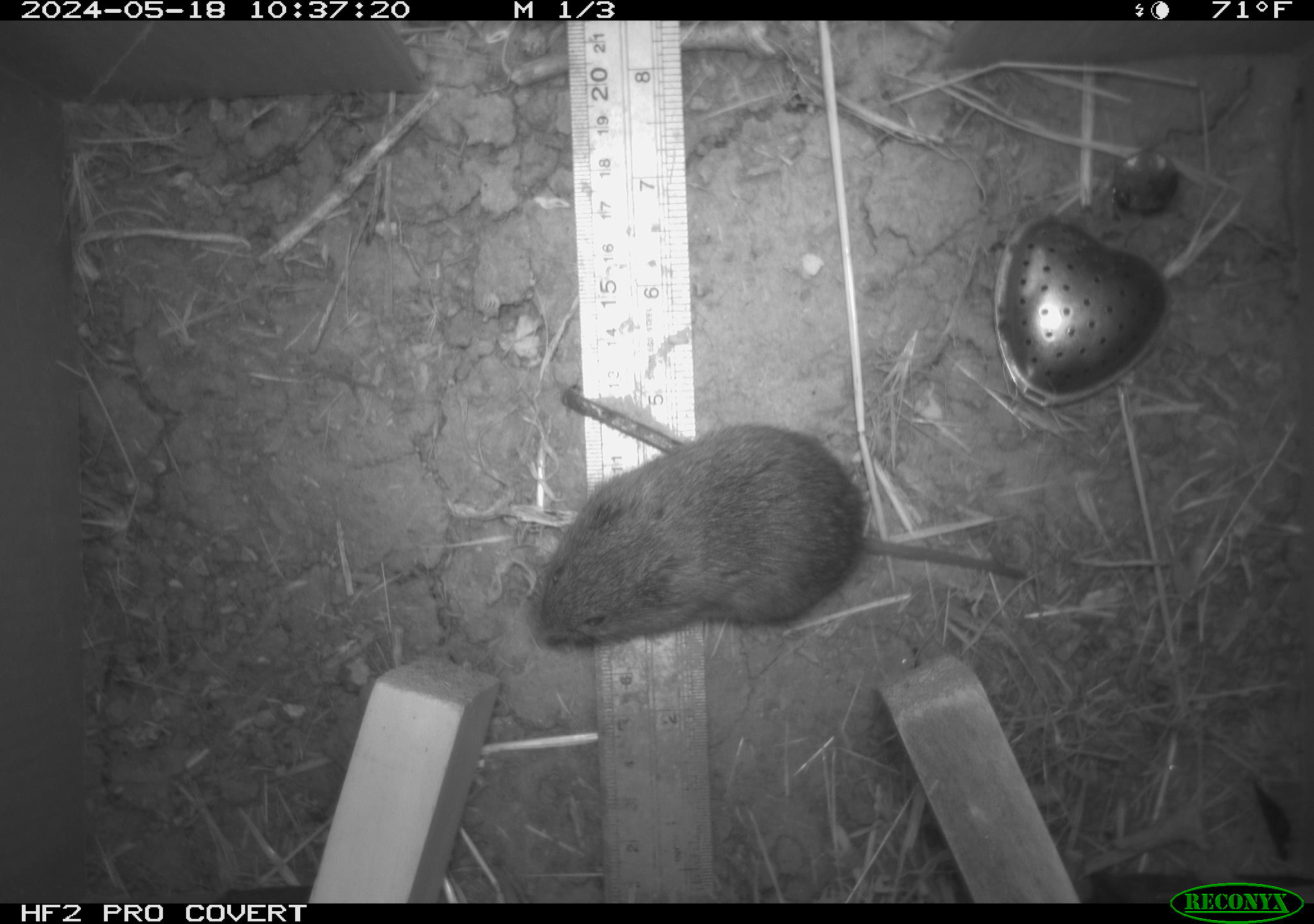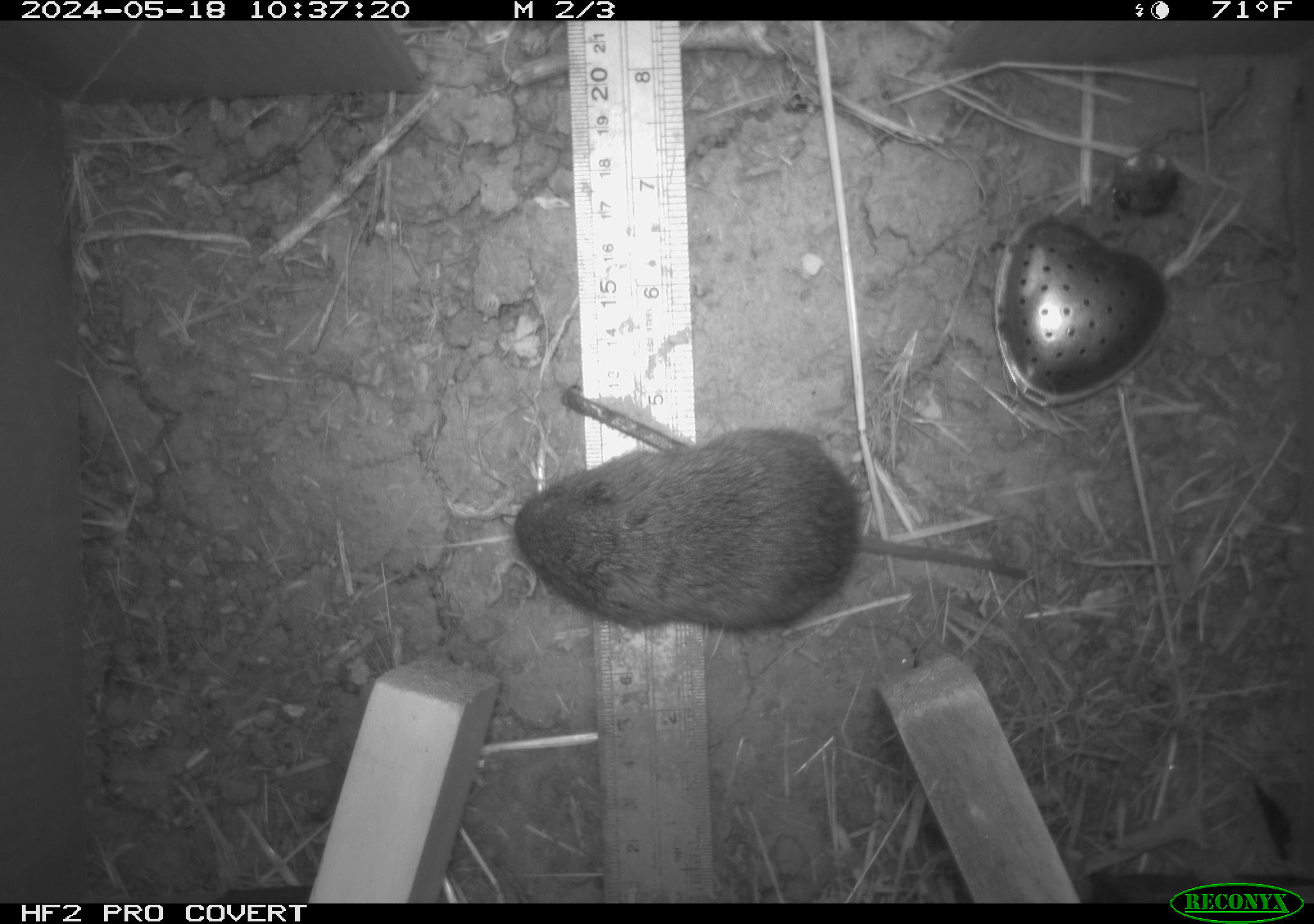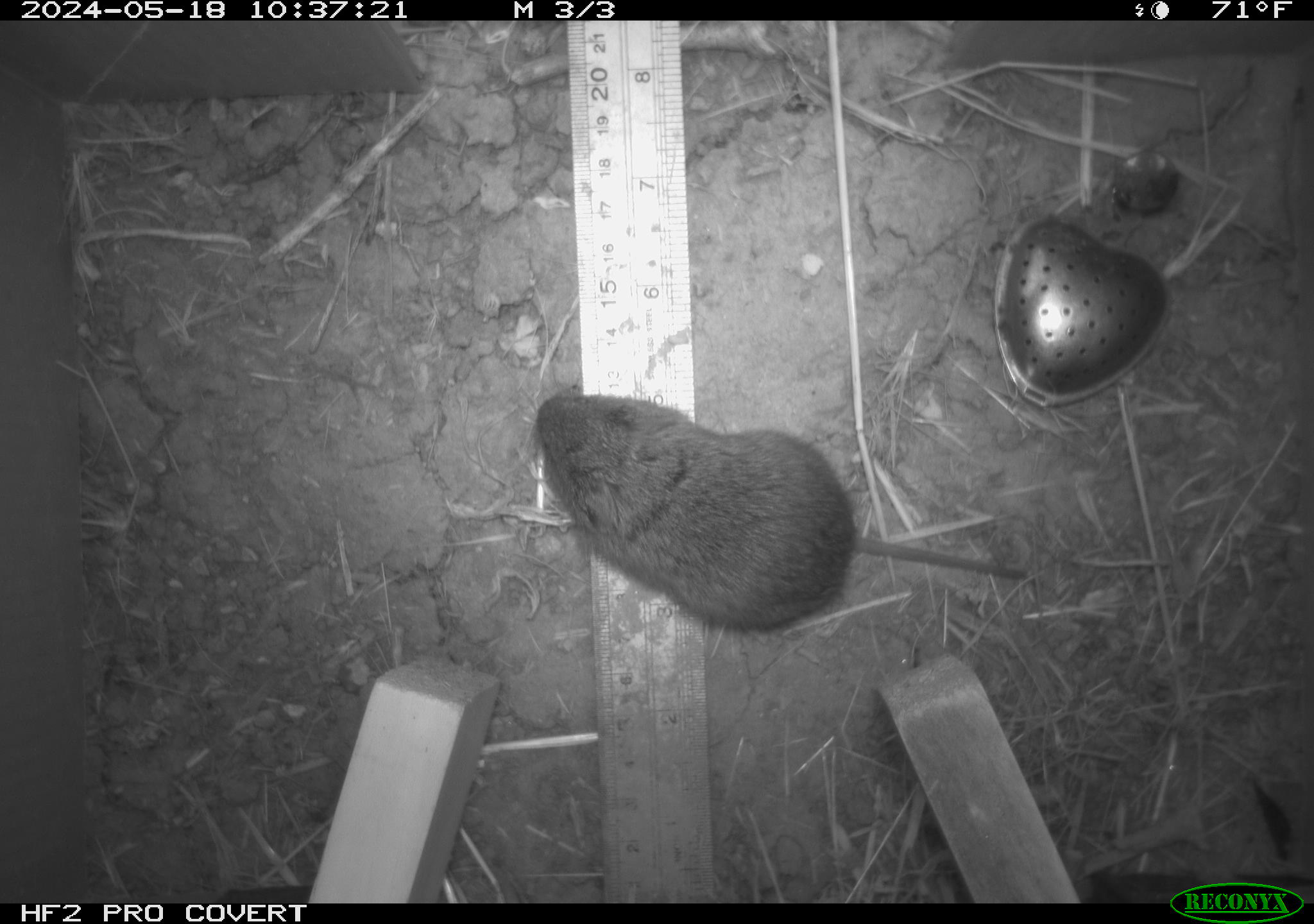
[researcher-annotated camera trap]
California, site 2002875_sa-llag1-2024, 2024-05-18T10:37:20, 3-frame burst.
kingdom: Animalia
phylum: Chordata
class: Mammalia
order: Rodentia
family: Cricetidae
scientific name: Arvicolinae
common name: voles, lemmings, and muskrats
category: arvicolinae subfamily